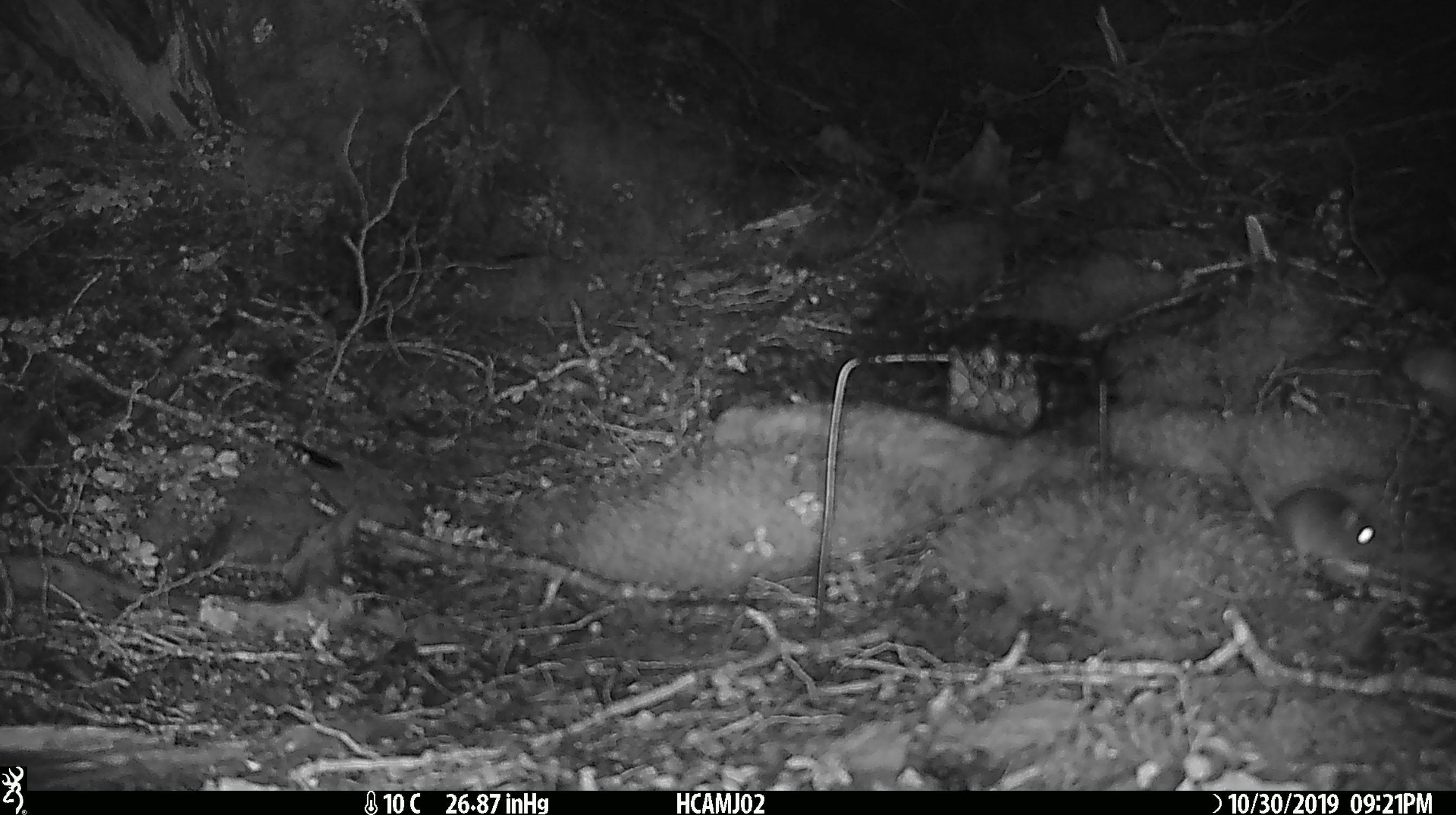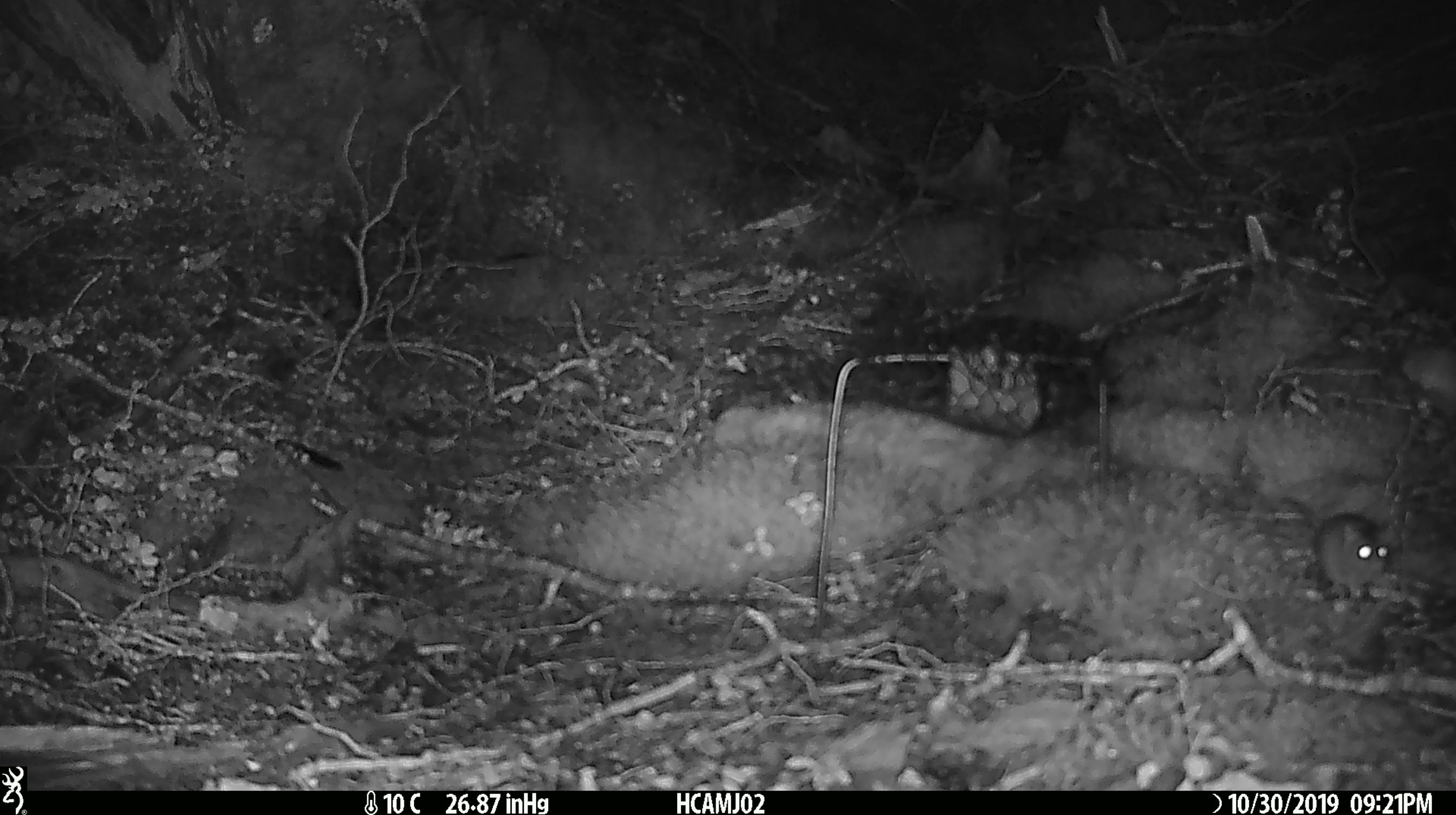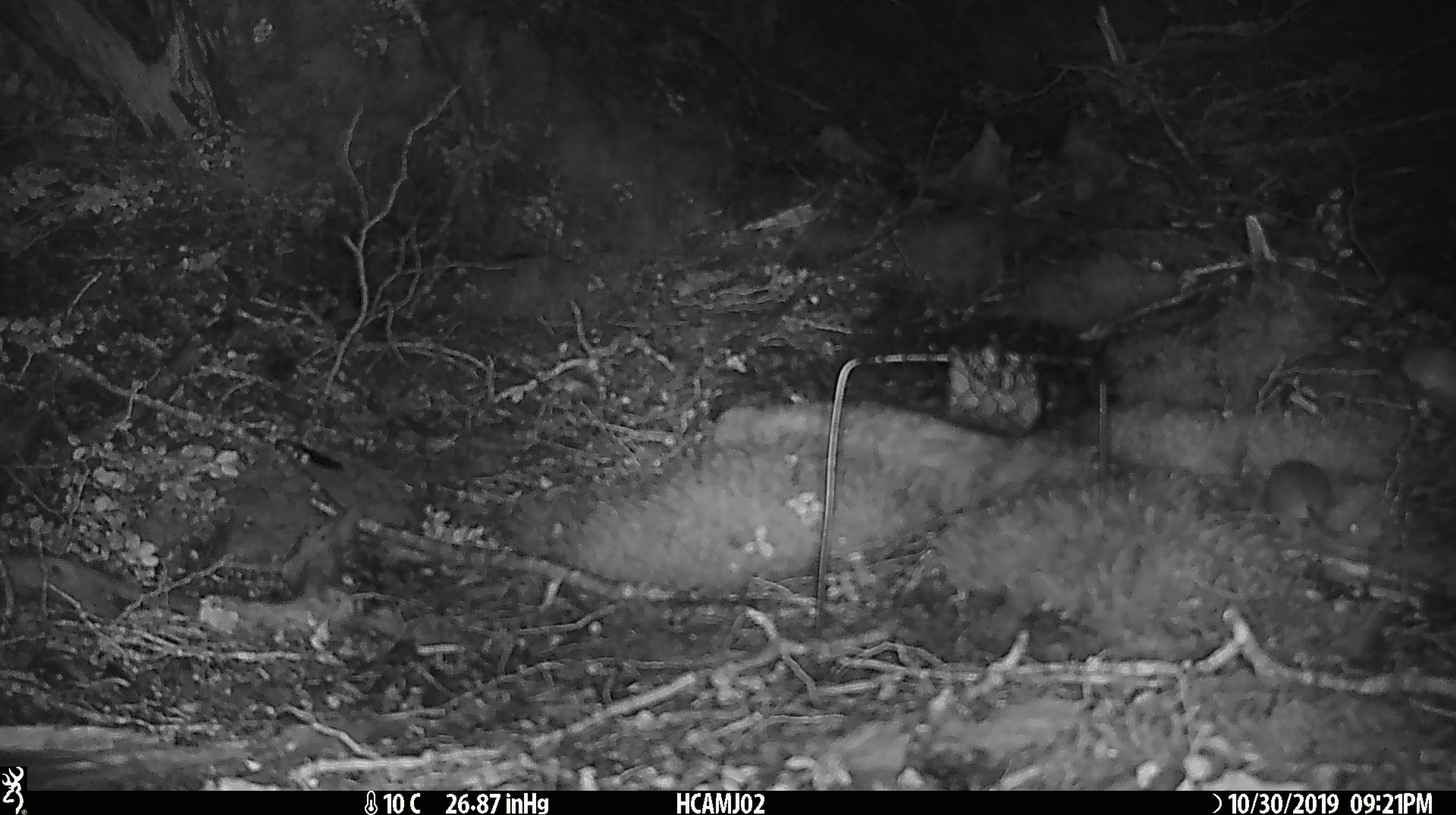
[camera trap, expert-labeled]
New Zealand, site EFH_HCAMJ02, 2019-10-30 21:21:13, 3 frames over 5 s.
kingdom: Animalia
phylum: Chordata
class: Mammalia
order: Rodentia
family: Muridae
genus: Mus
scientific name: Mus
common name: mouse